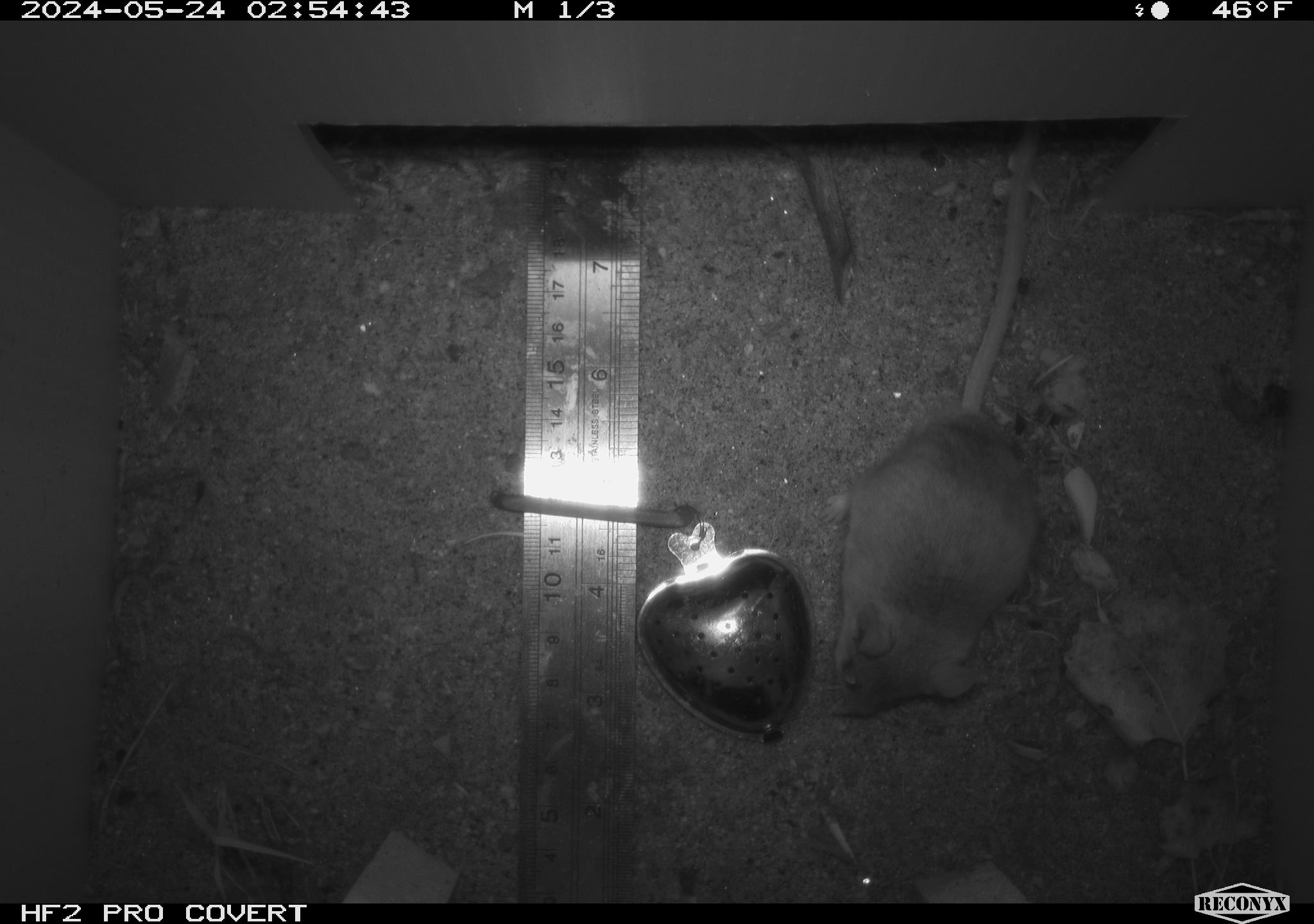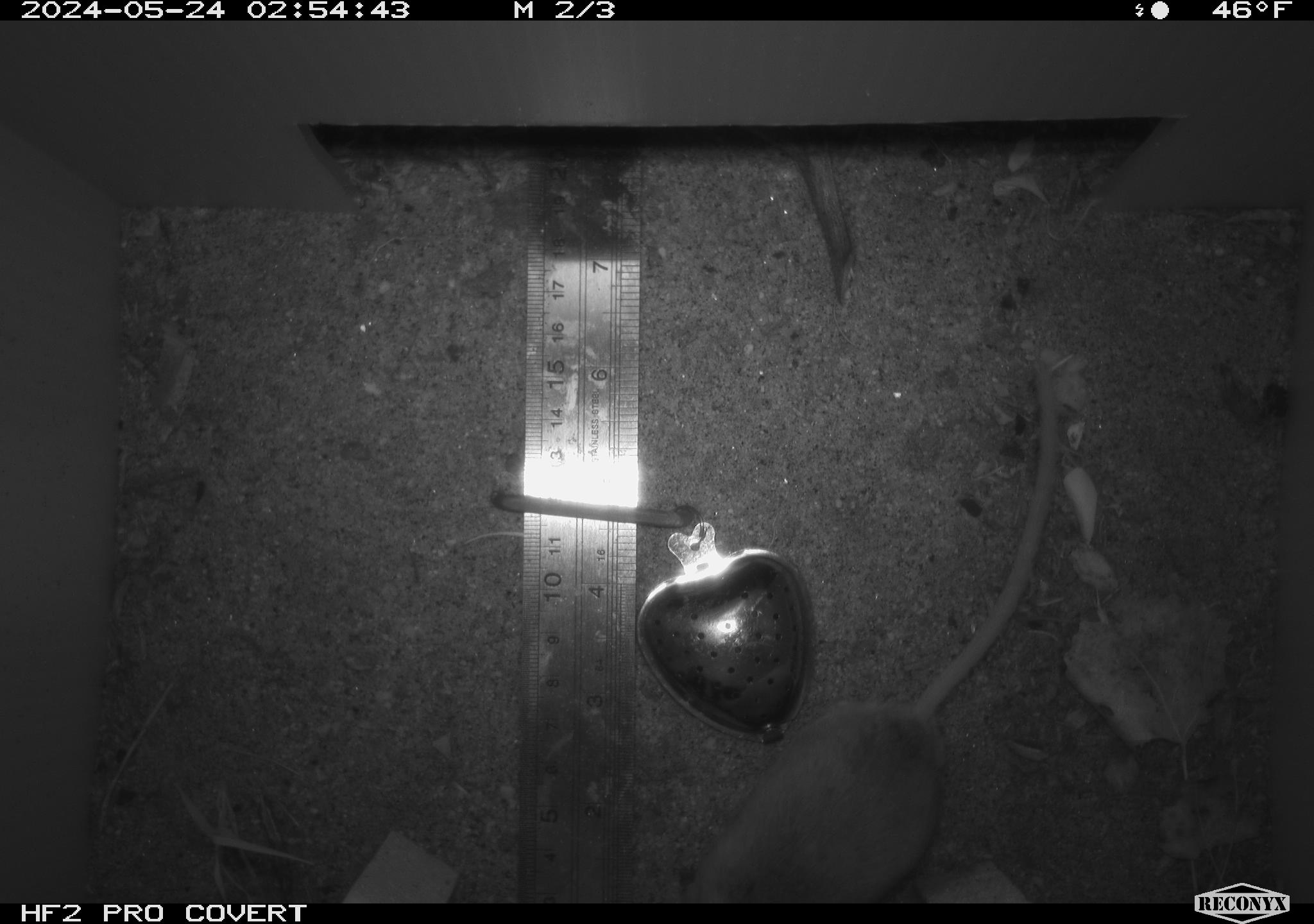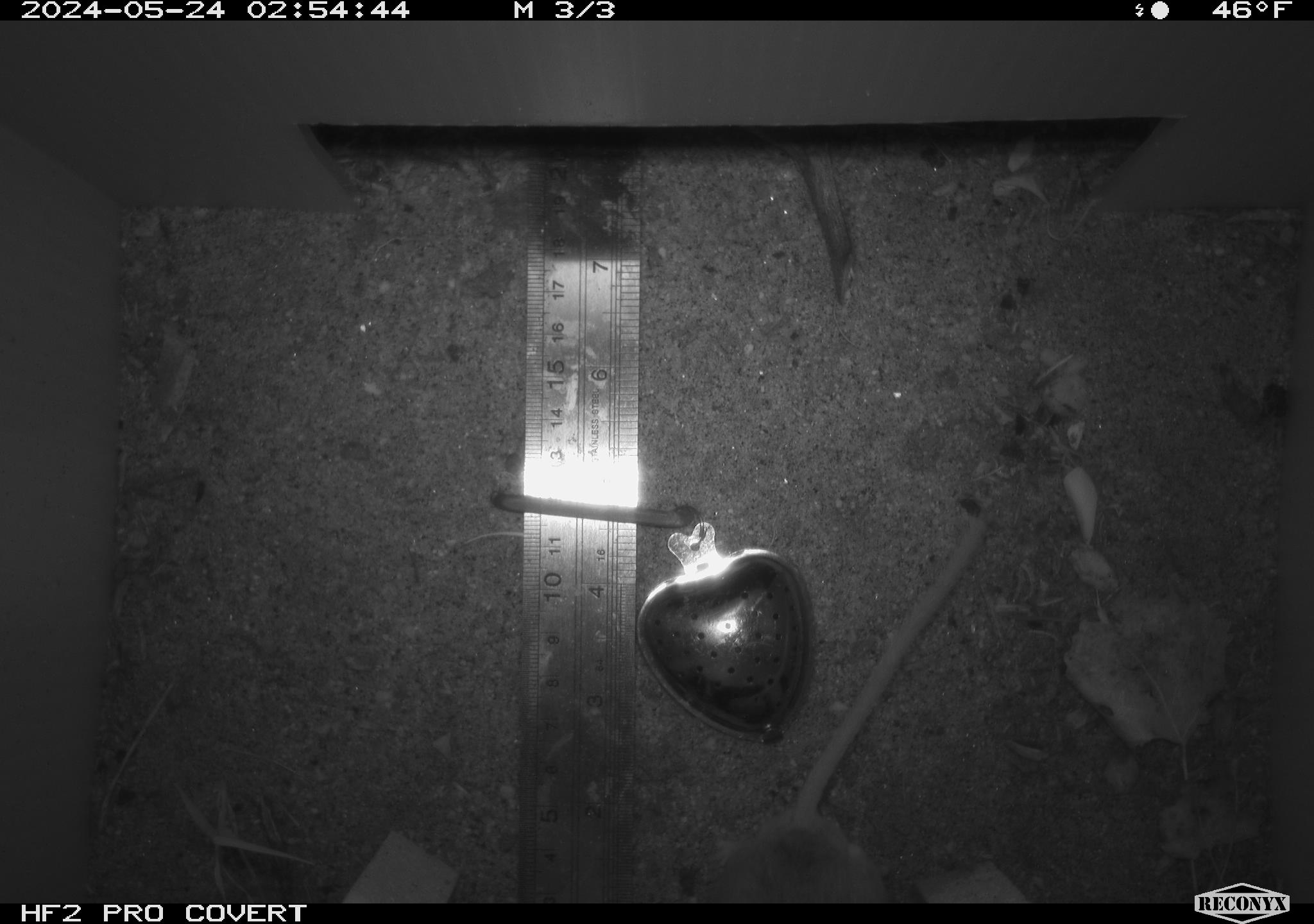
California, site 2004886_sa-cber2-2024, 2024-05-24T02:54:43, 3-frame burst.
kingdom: Animalia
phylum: Chordata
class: Mammalia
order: Rodentia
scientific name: Rodentia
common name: mouse species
Mouse species (Rodentia).